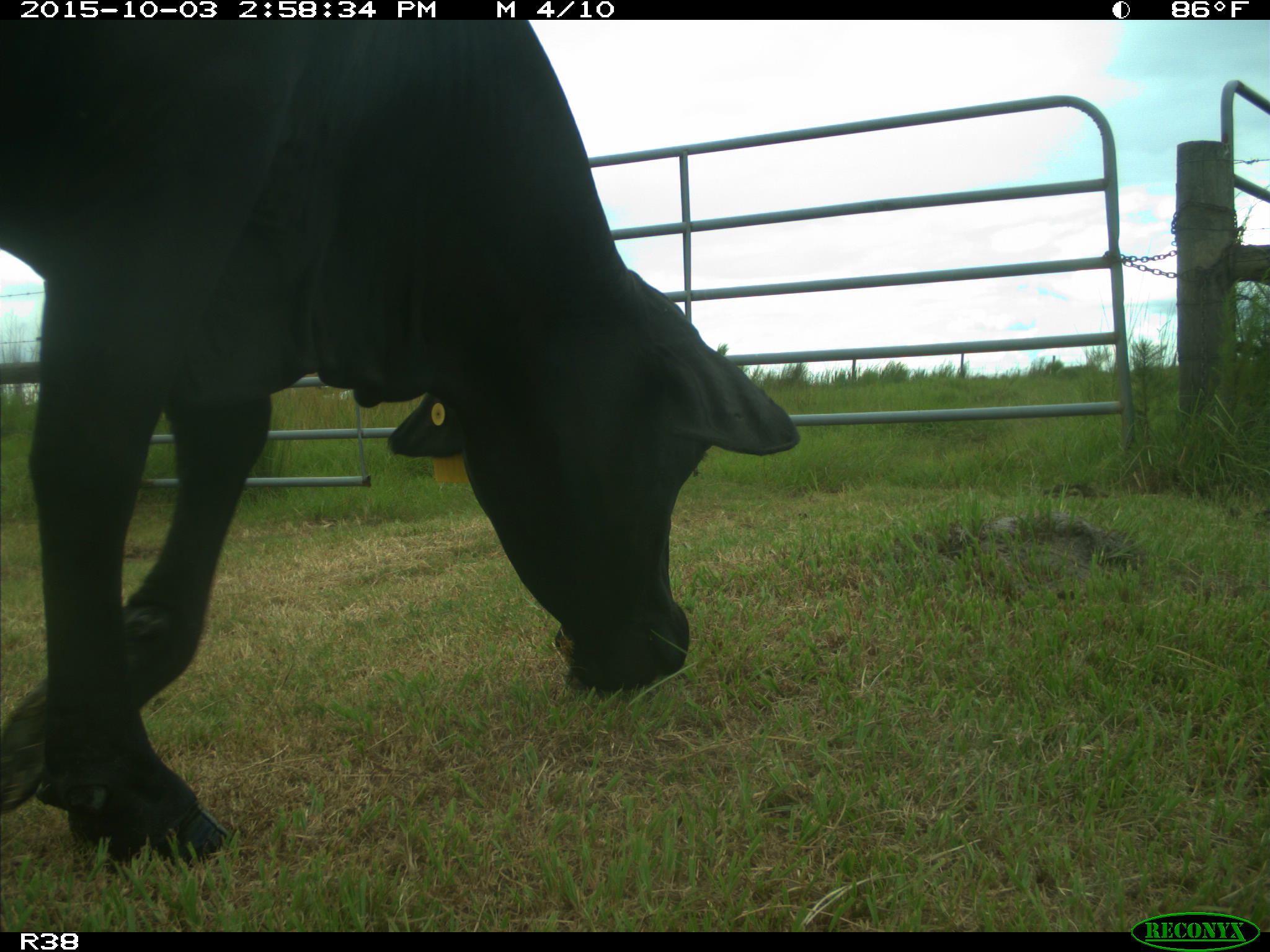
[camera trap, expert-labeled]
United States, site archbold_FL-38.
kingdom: Animalia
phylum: Chordata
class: Mammalia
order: Artiodactyla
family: Bovidae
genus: Bos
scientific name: Bos taurus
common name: domestic cow